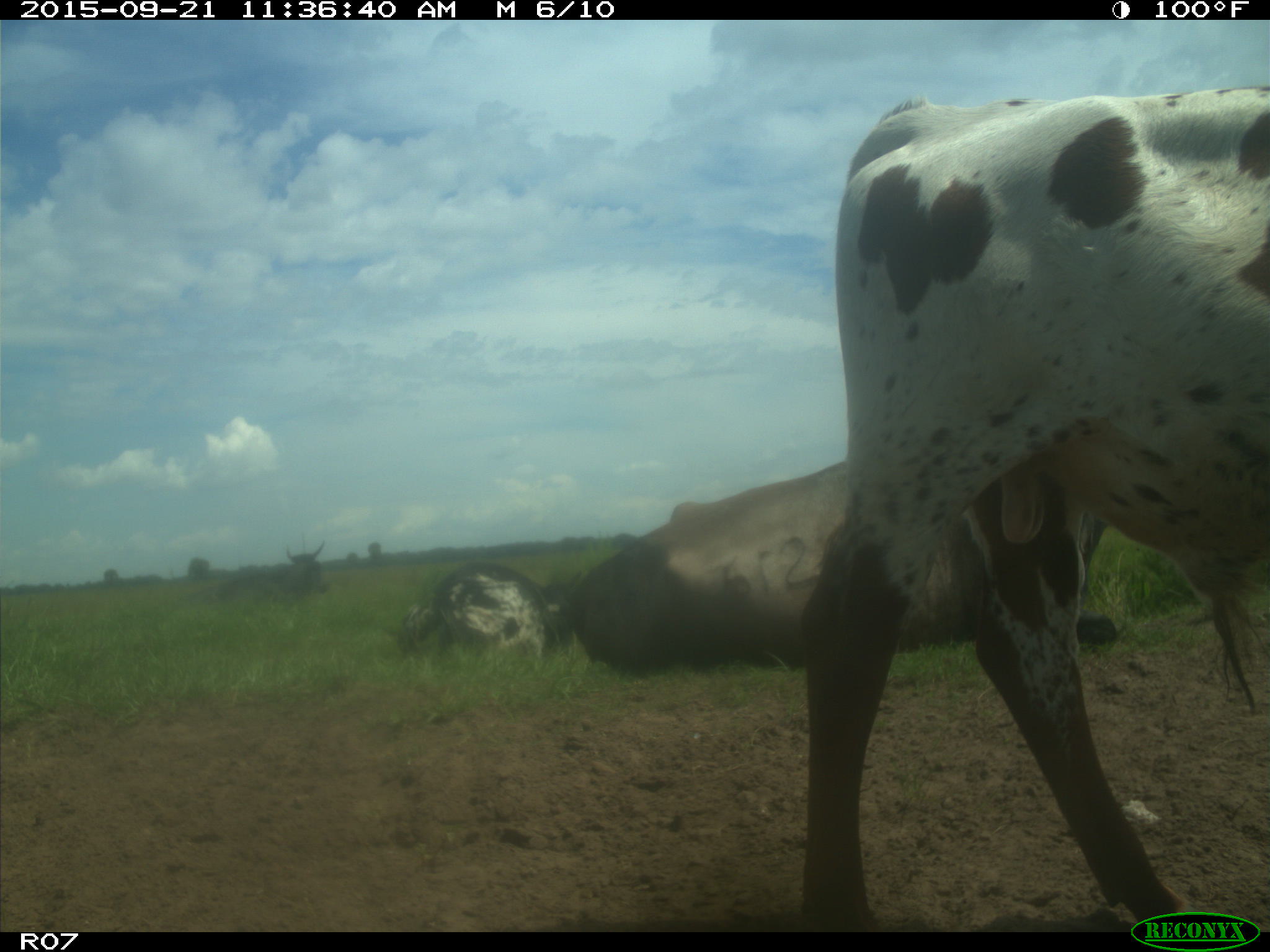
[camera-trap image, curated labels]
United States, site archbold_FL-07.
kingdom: Animalia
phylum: Chordata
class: Mammalia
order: Artiodactyla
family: Bovidae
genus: Bos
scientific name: Bos taurus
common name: domestic cow